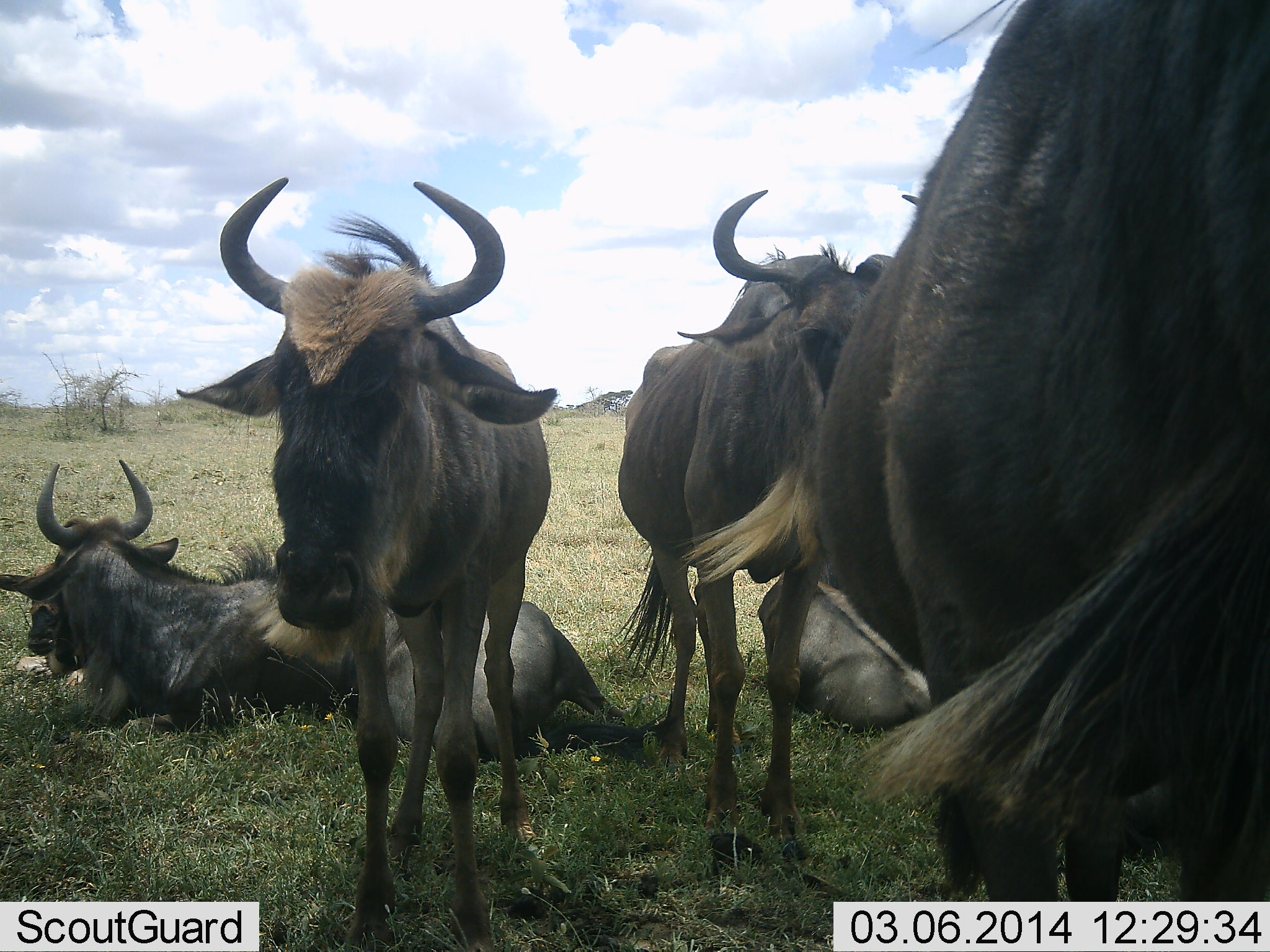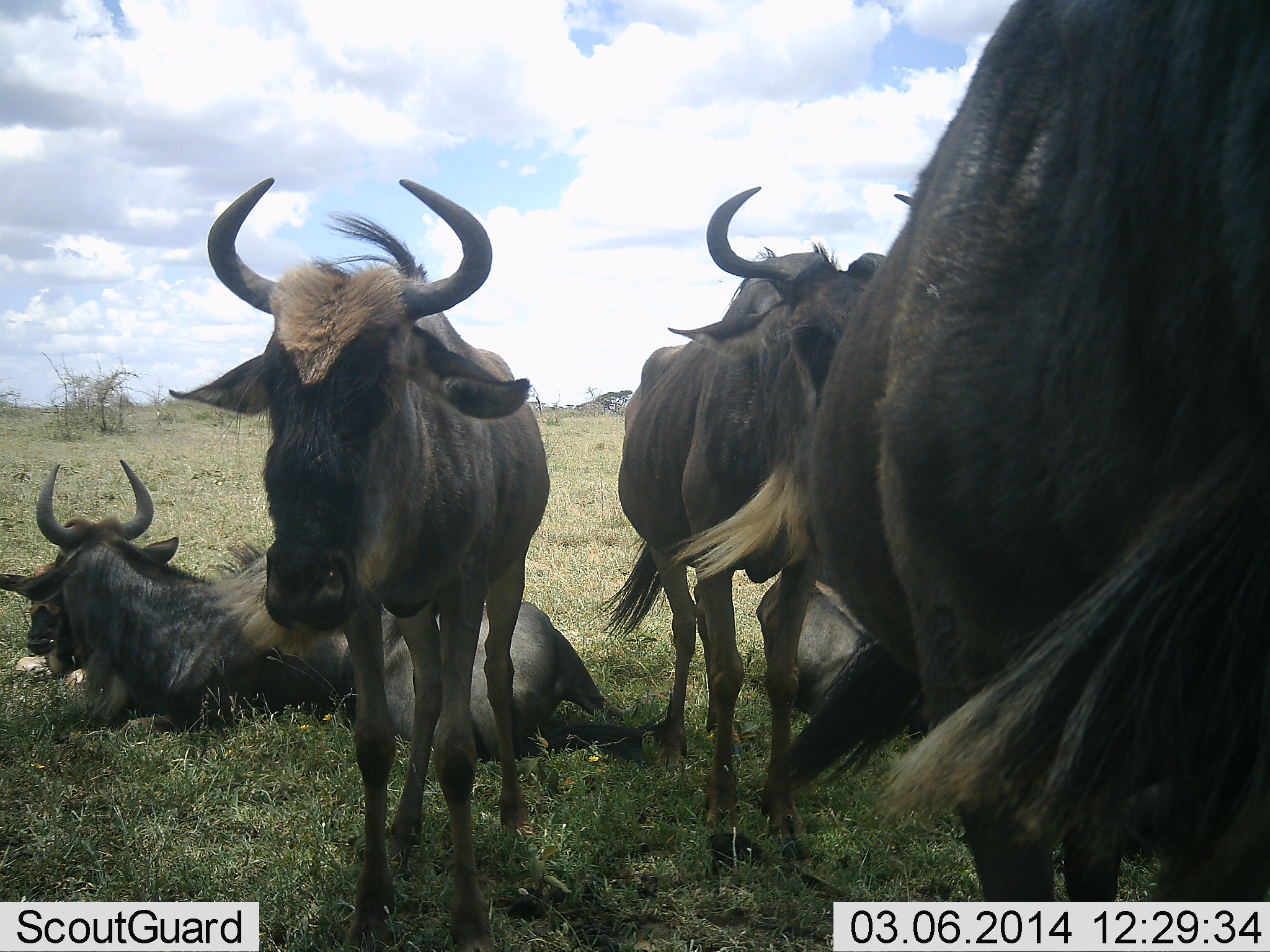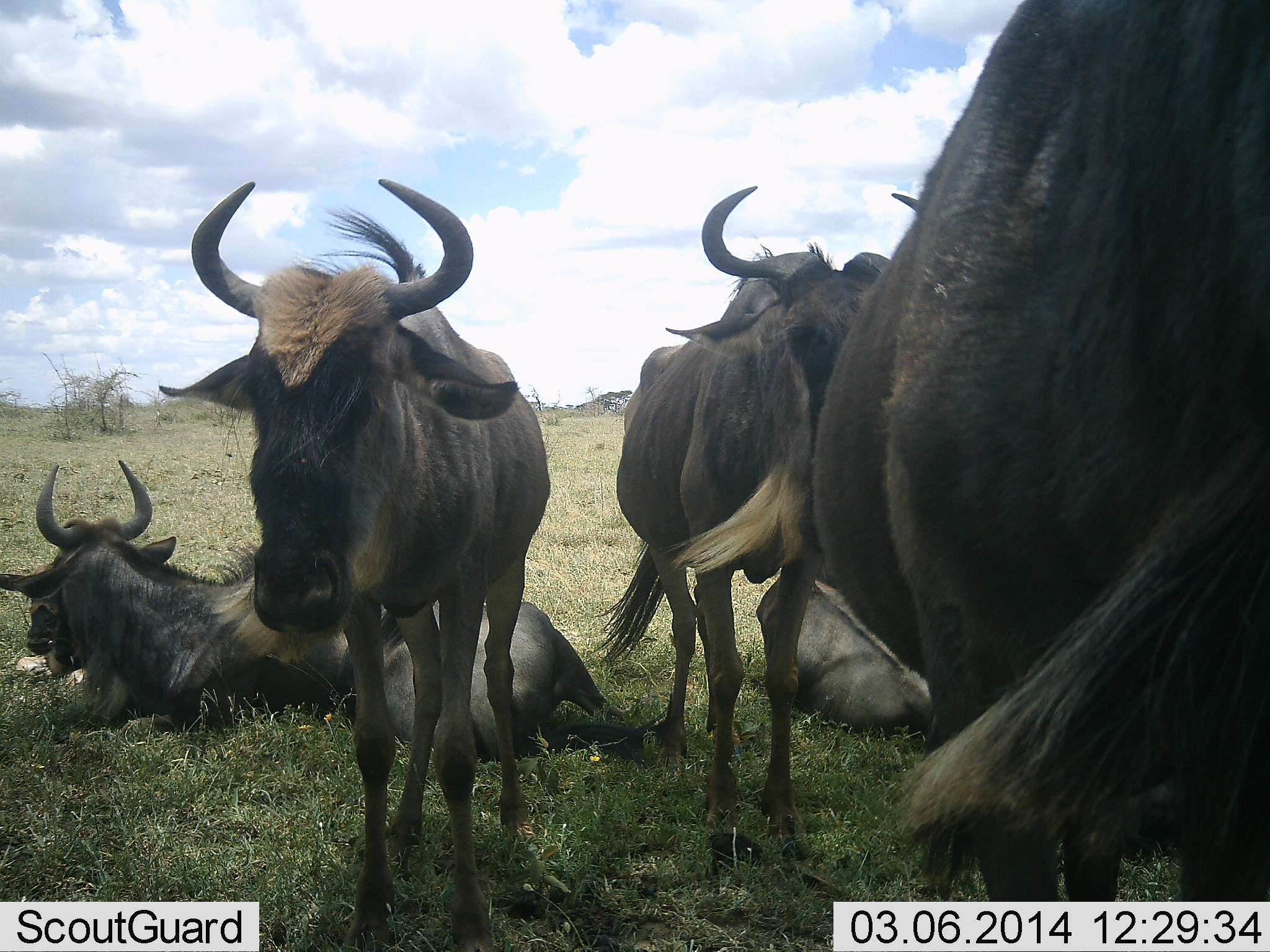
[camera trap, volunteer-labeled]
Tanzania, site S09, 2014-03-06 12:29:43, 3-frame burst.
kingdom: Animalia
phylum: Chordata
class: Mammalia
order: Artiodactyla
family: Bovidae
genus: Connochaetes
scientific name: Connochaetes taurinus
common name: blue wildebeest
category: wildebeest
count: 6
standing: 80%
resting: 100%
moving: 0%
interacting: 0%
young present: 10%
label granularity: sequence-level